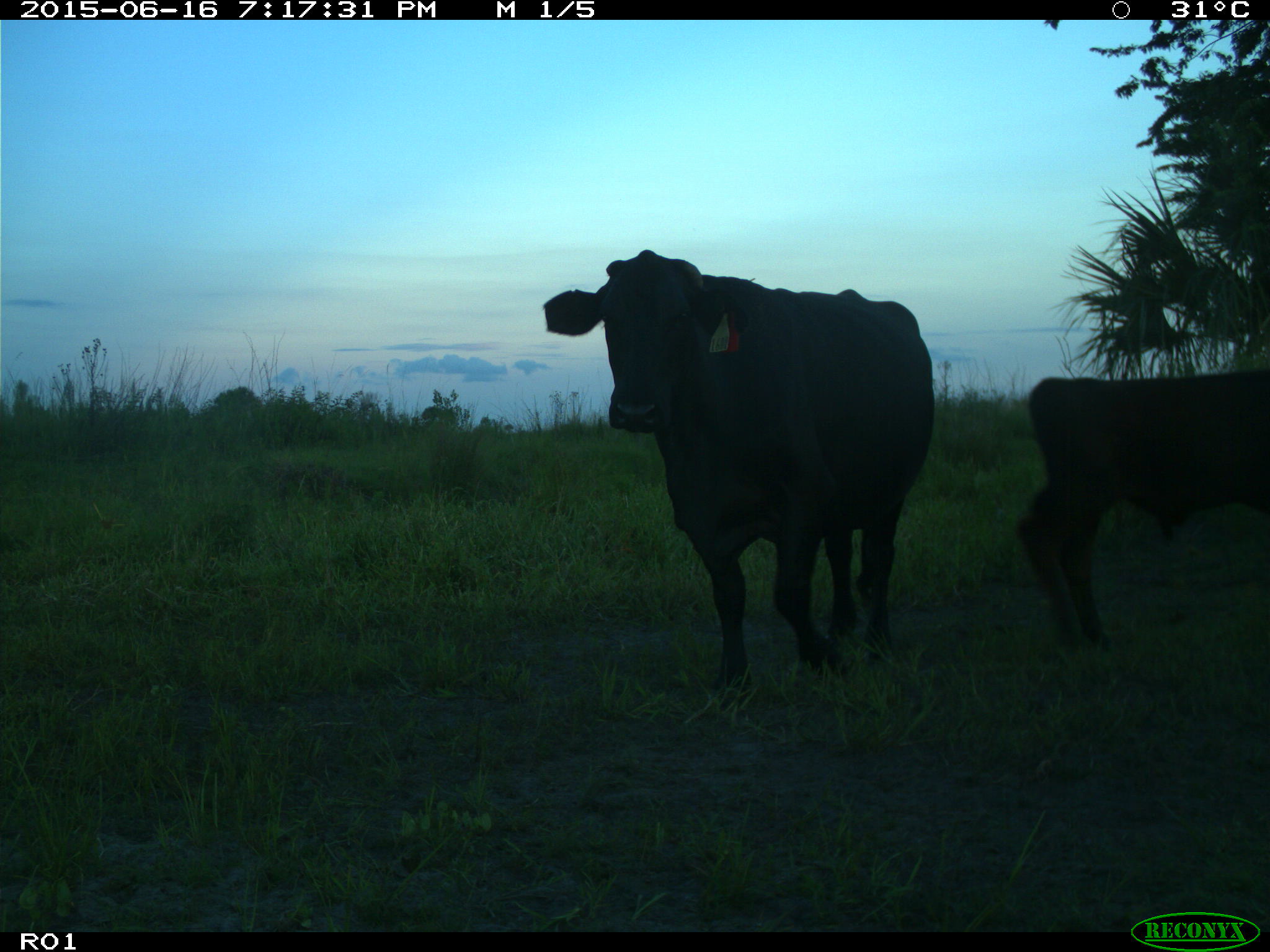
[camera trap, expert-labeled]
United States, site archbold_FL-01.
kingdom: Animalia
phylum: Chordata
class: Mammalia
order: Artiodactyla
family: Bovidae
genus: Bos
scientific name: Bos taurus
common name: domestic cow